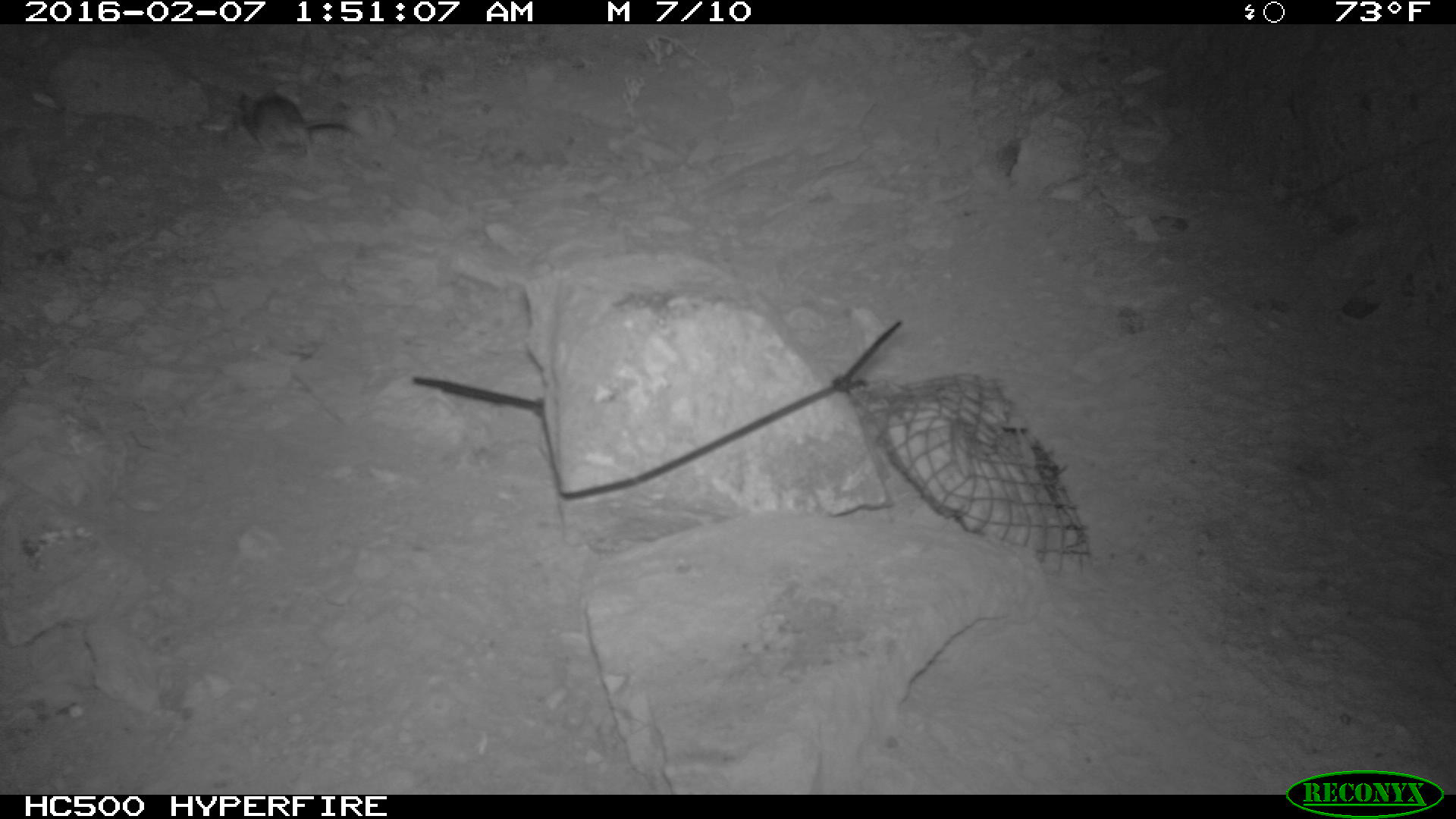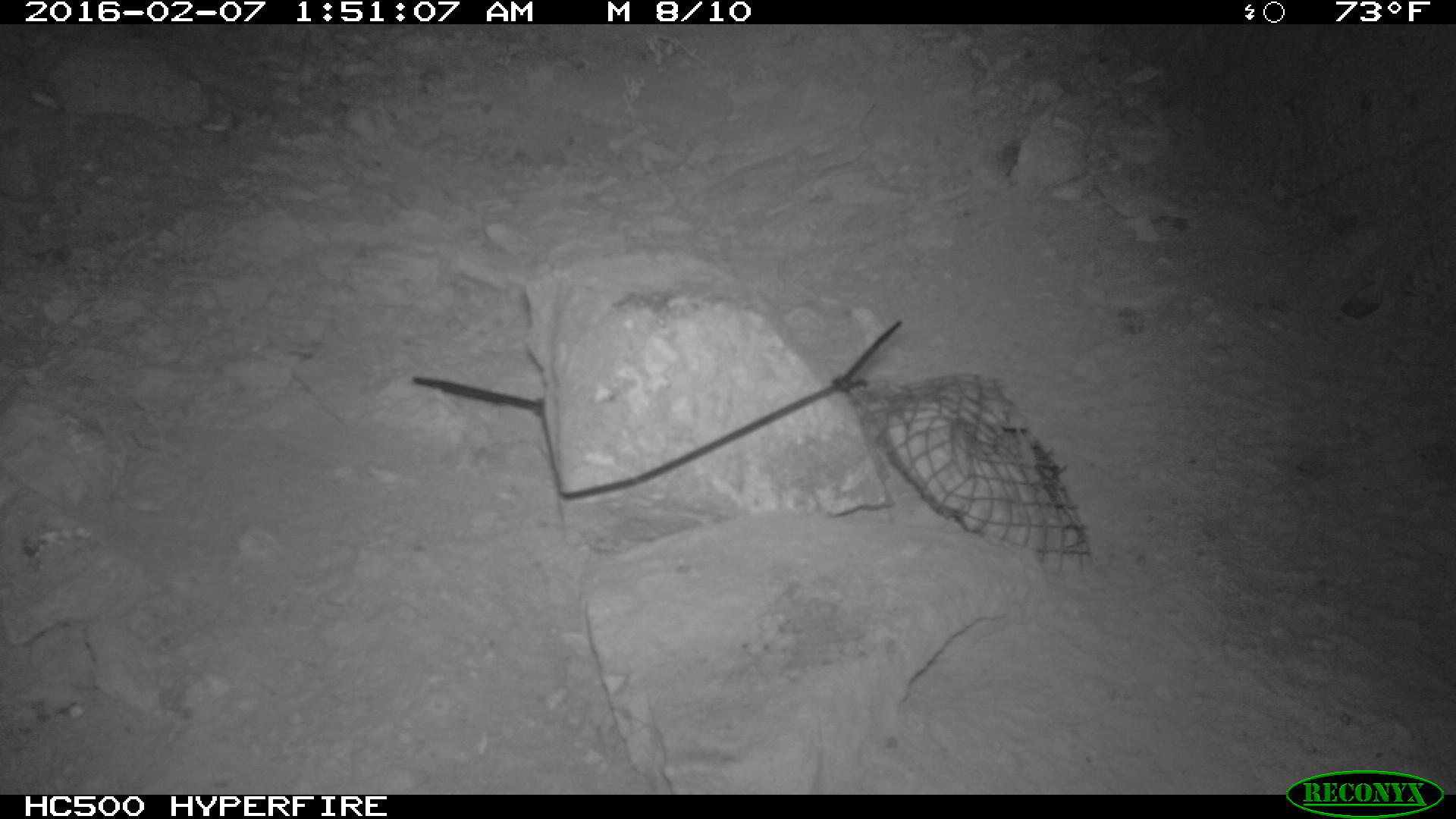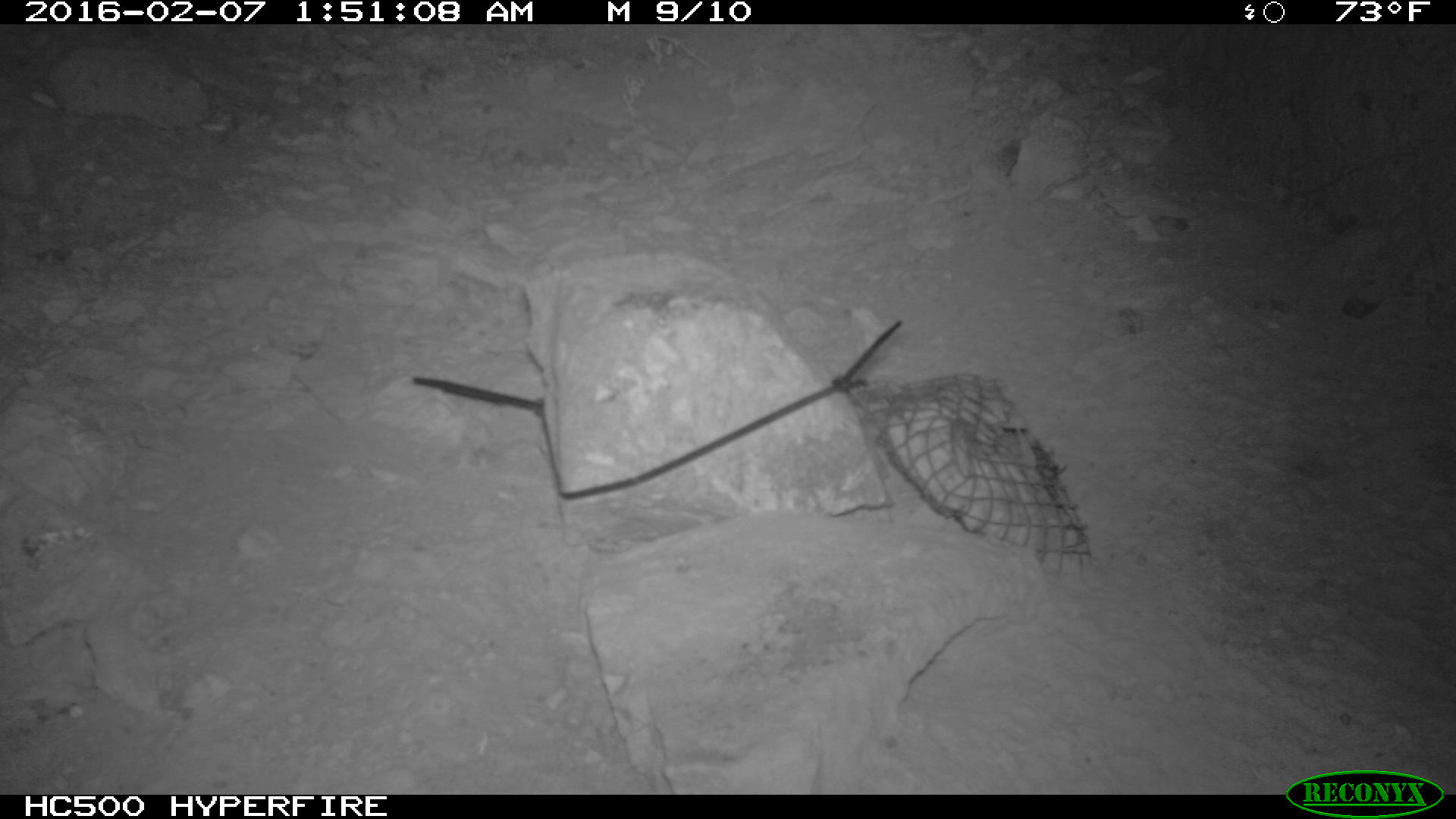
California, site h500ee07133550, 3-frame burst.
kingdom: Animalia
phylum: Chordata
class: Mammalia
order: Rodentia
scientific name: Rodentia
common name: rodent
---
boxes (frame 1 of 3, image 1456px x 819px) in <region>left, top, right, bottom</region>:
rodent: <region>236, 86, 351, 165</region>